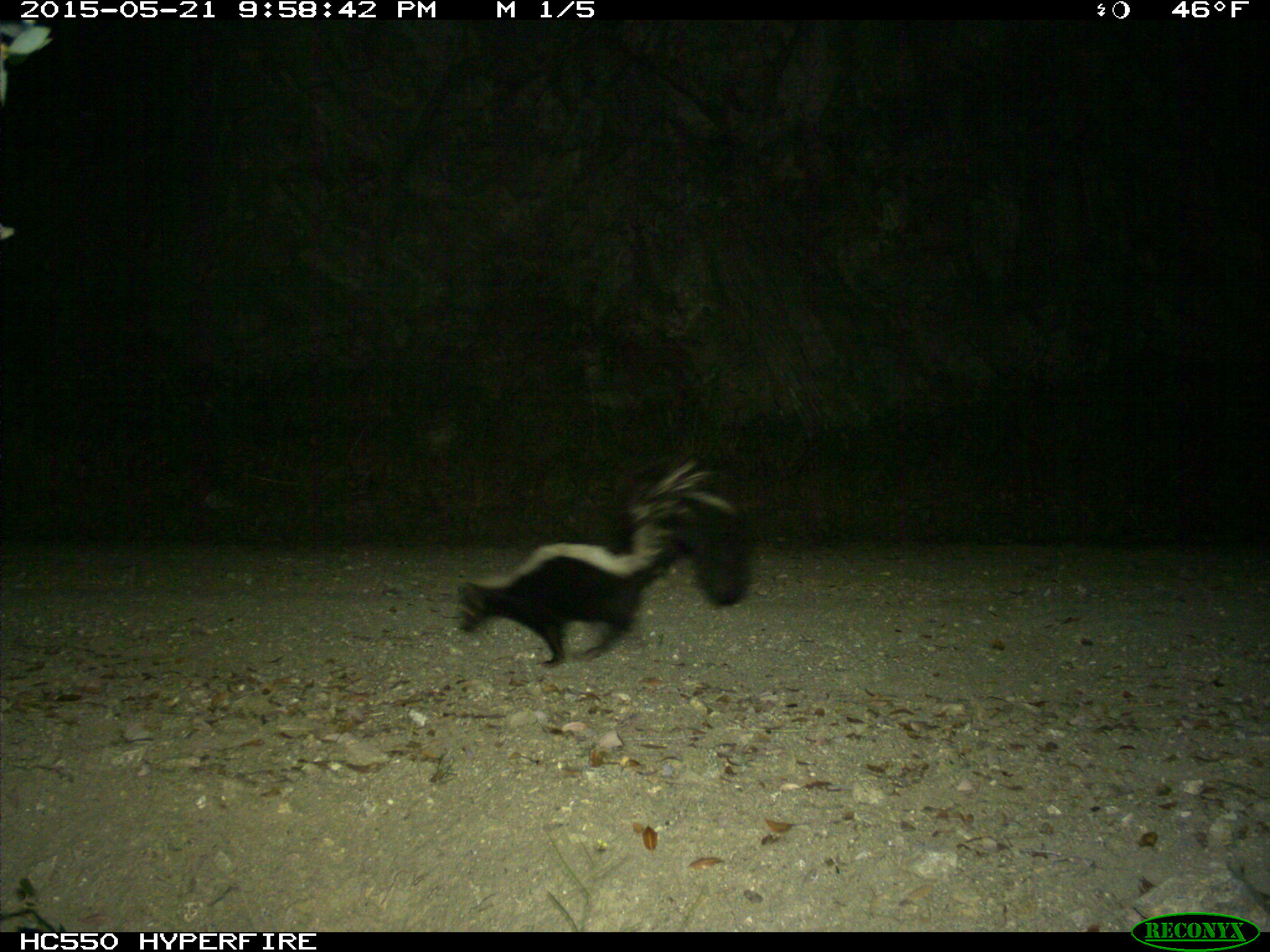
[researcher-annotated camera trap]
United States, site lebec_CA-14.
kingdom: Animalia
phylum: Chordata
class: Mammalia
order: Carnivora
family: Mephitidae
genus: Mephitis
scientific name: Mephitis mephitis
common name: striped skunk